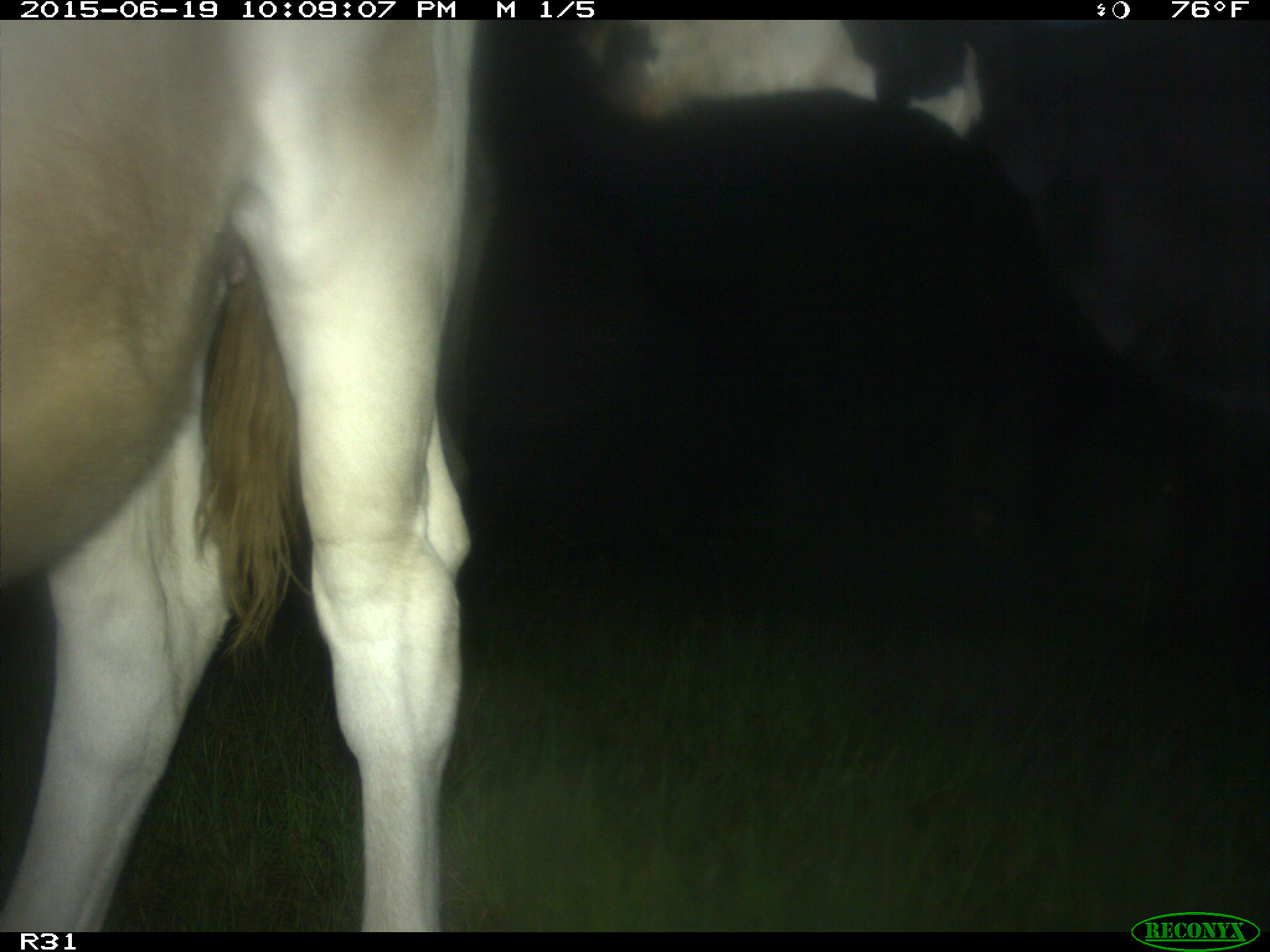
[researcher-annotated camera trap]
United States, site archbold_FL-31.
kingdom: Animalia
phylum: Chordata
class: Mammalia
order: Artiodactyla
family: Bovidae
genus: Bos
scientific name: Bos taurus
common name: domestic cow